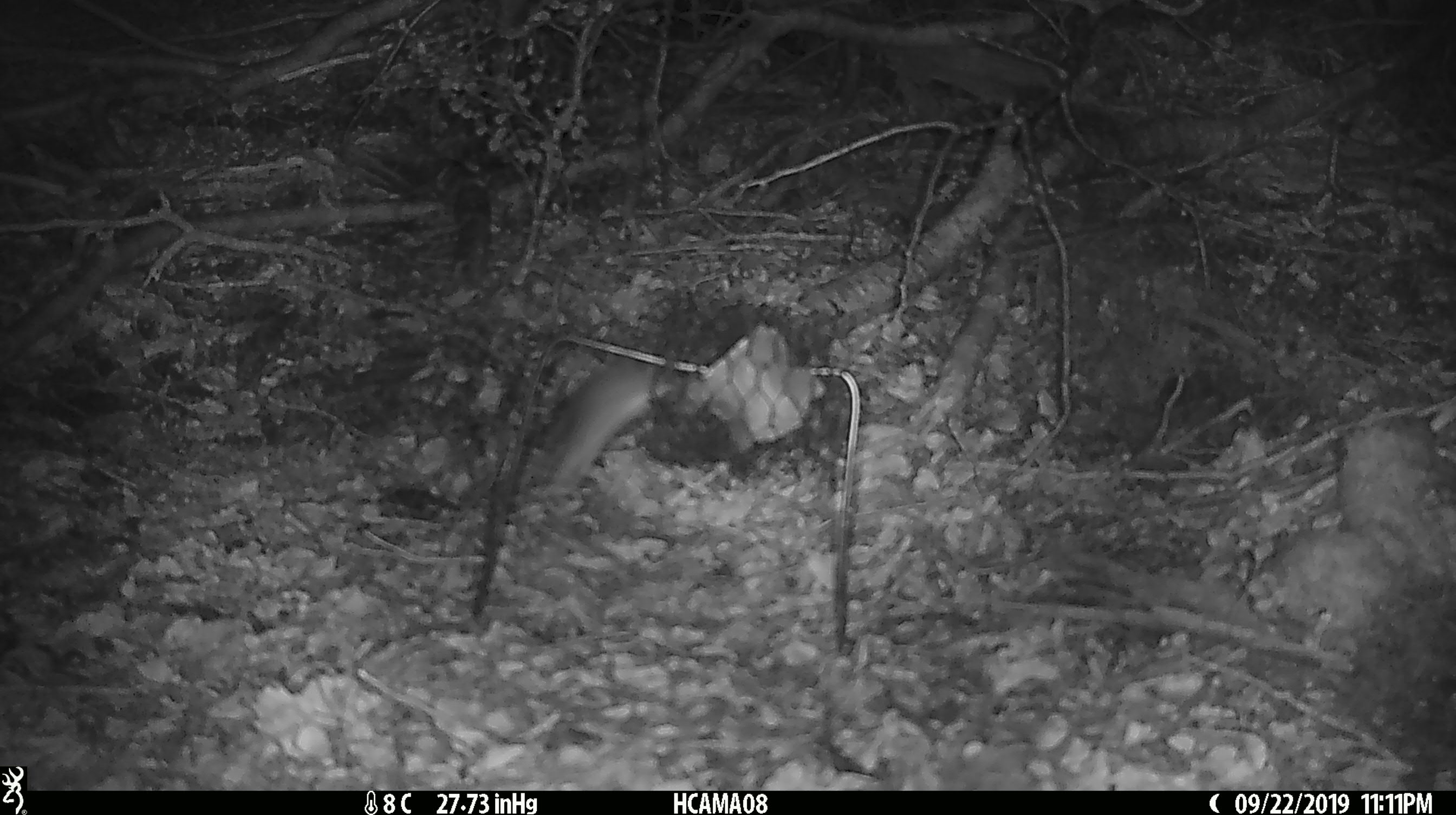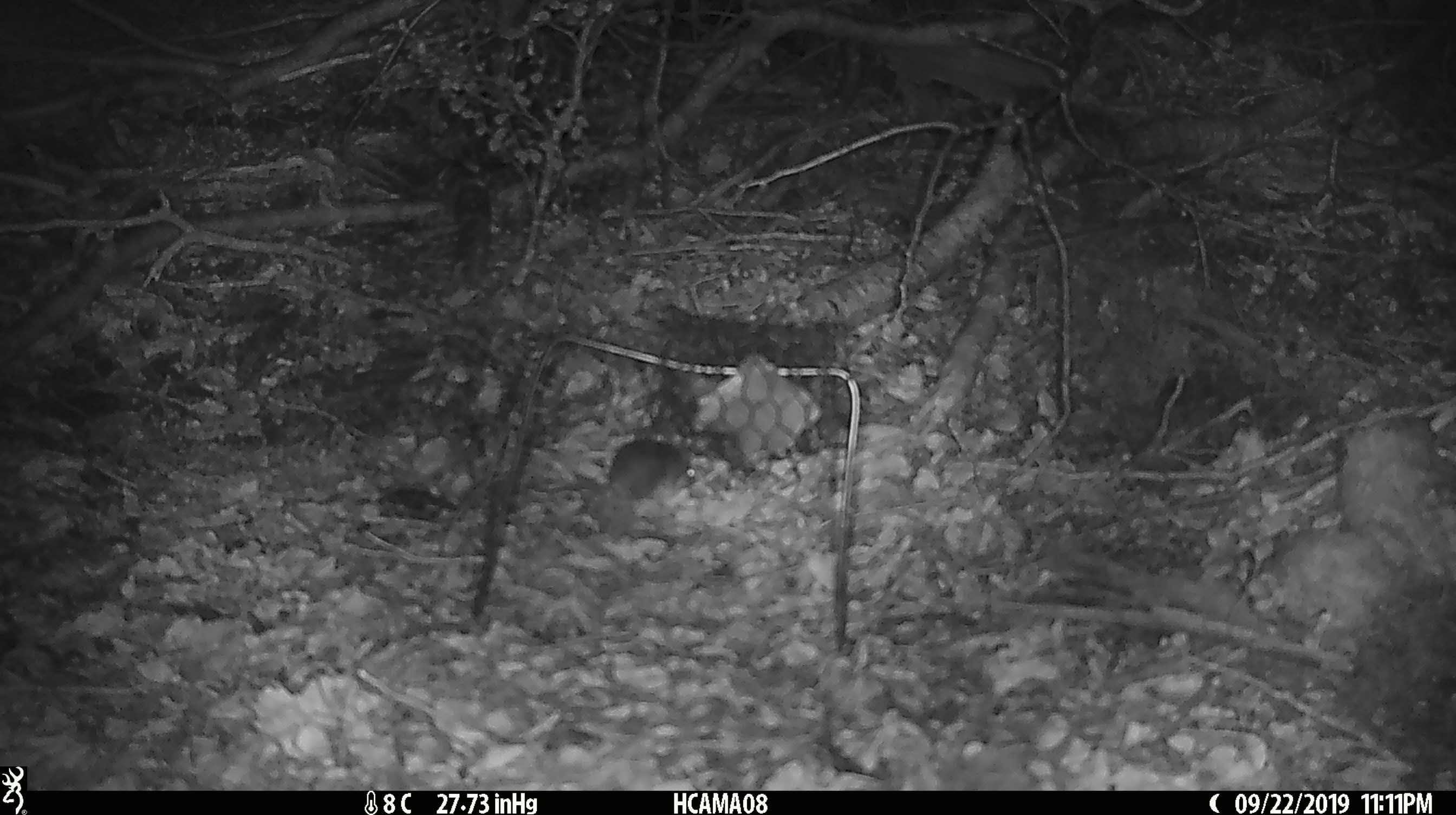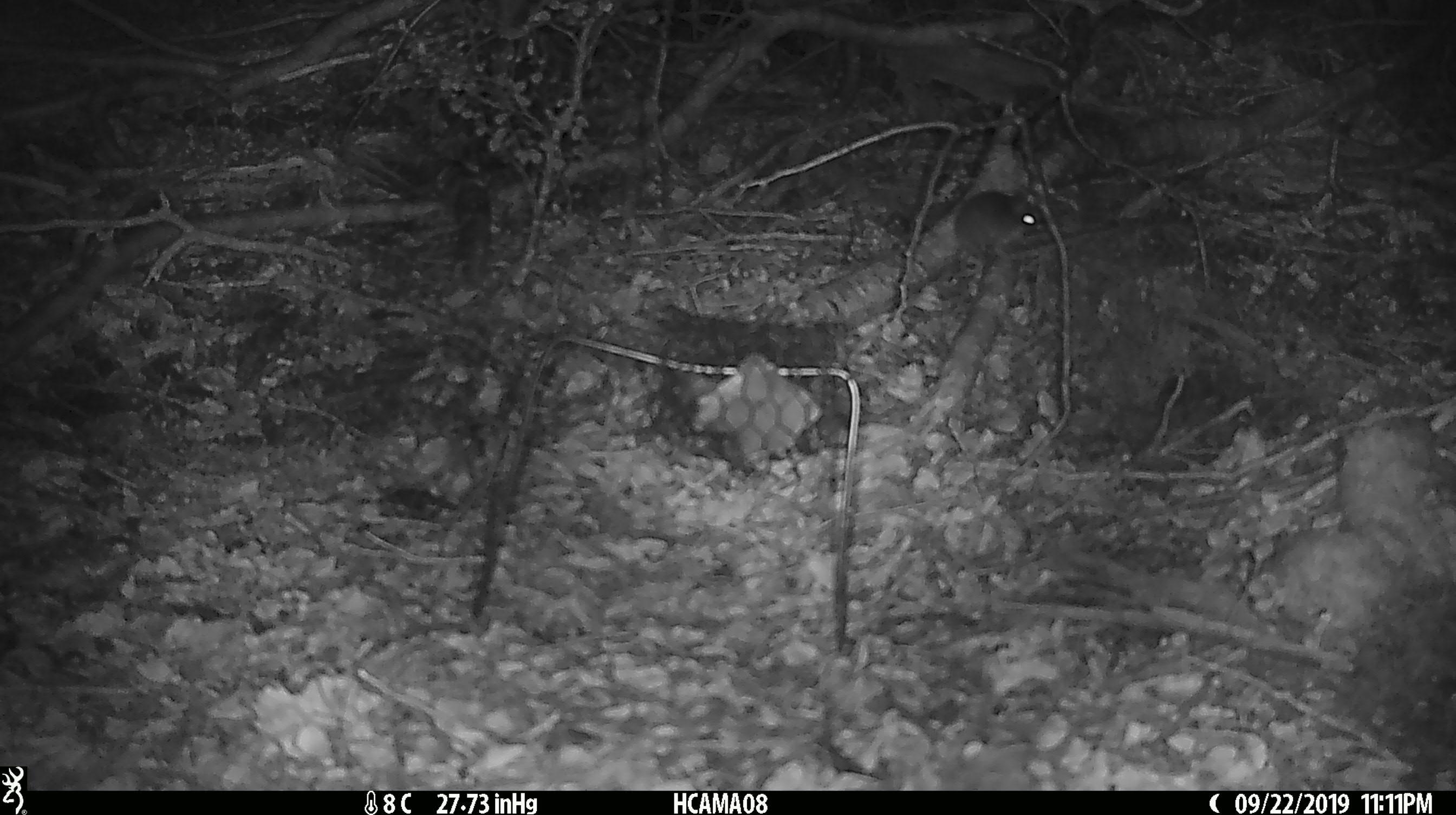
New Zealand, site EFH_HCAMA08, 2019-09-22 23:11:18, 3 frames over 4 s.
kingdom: Animalia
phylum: Chordata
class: Mammalia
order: Rodentia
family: Muridae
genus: Mus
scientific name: Mus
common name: mouse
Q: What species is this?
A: Mouse (Mus).